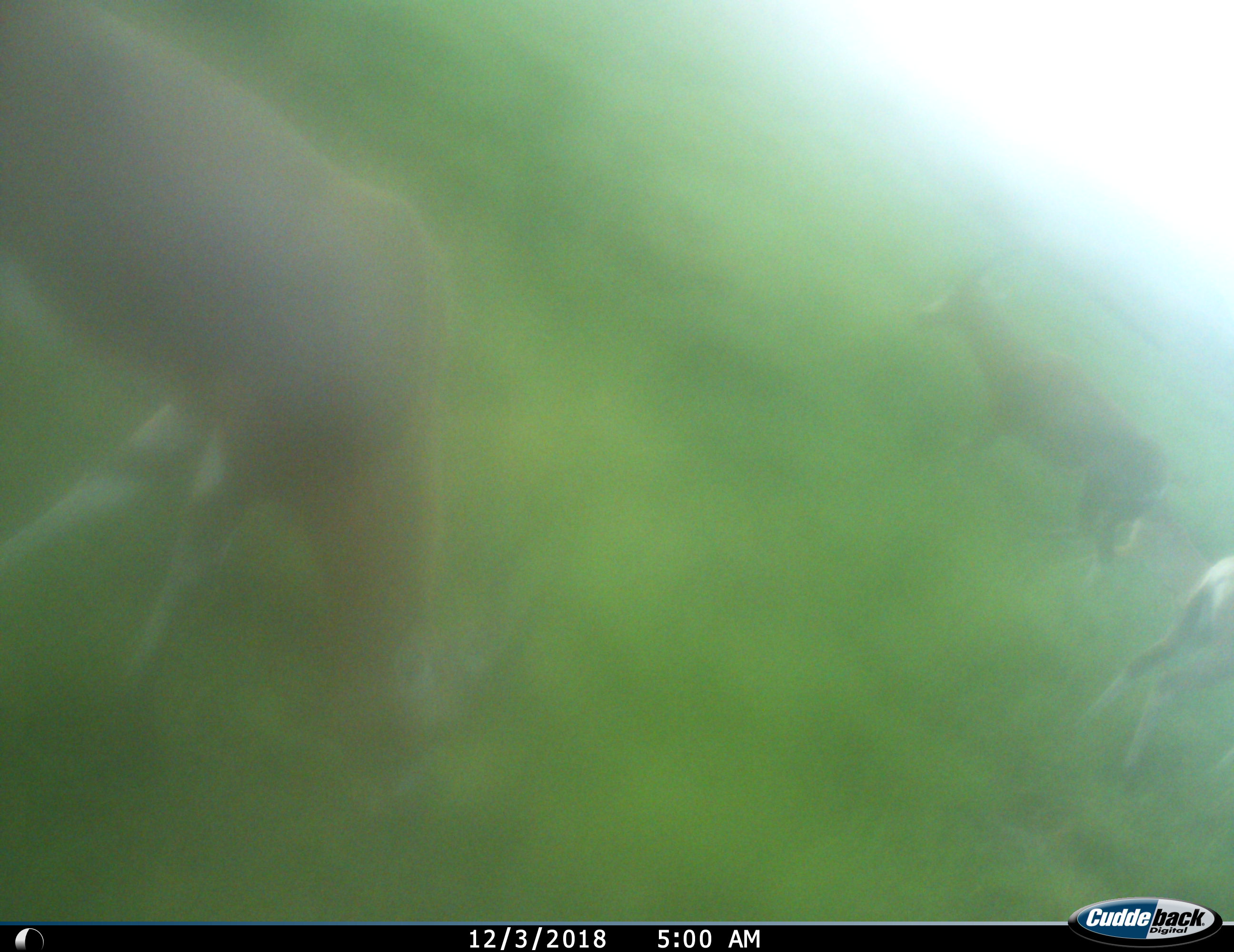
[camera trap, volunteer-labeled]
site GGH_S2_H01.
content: unidentified animal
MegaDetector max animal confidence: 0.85